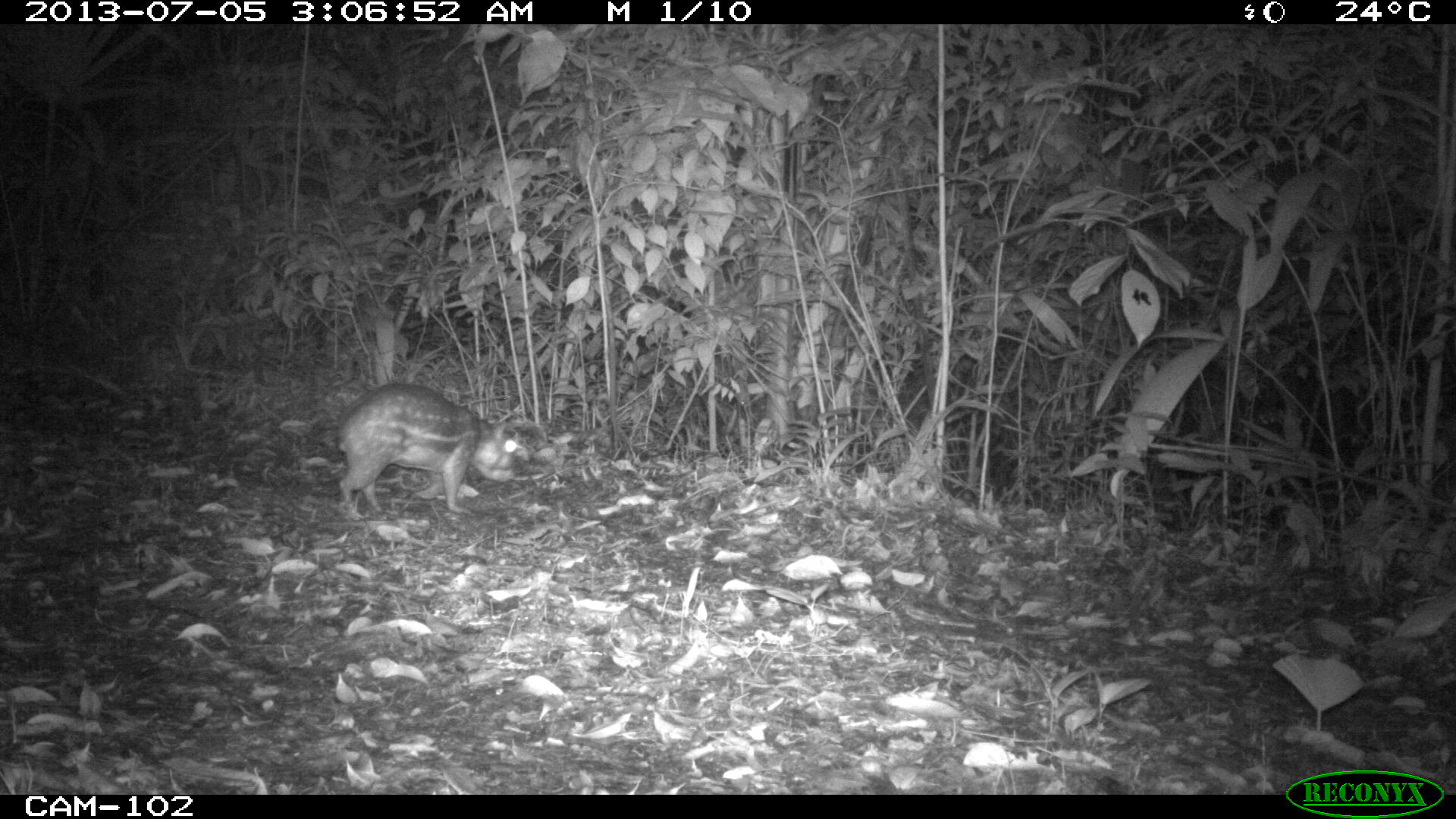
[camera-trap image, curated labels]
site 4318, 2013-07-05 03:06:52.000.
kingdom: Animalia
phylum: Chordata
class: Mammalia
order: Rodentia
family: Cuniculidae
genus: Cuniculus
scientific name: Cuniculus paca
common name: lowland paca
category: agouti paca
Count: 1.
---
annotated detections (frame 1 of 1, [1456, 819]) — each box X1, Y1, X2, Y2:
agouti paca: 336, 384, 516, 513